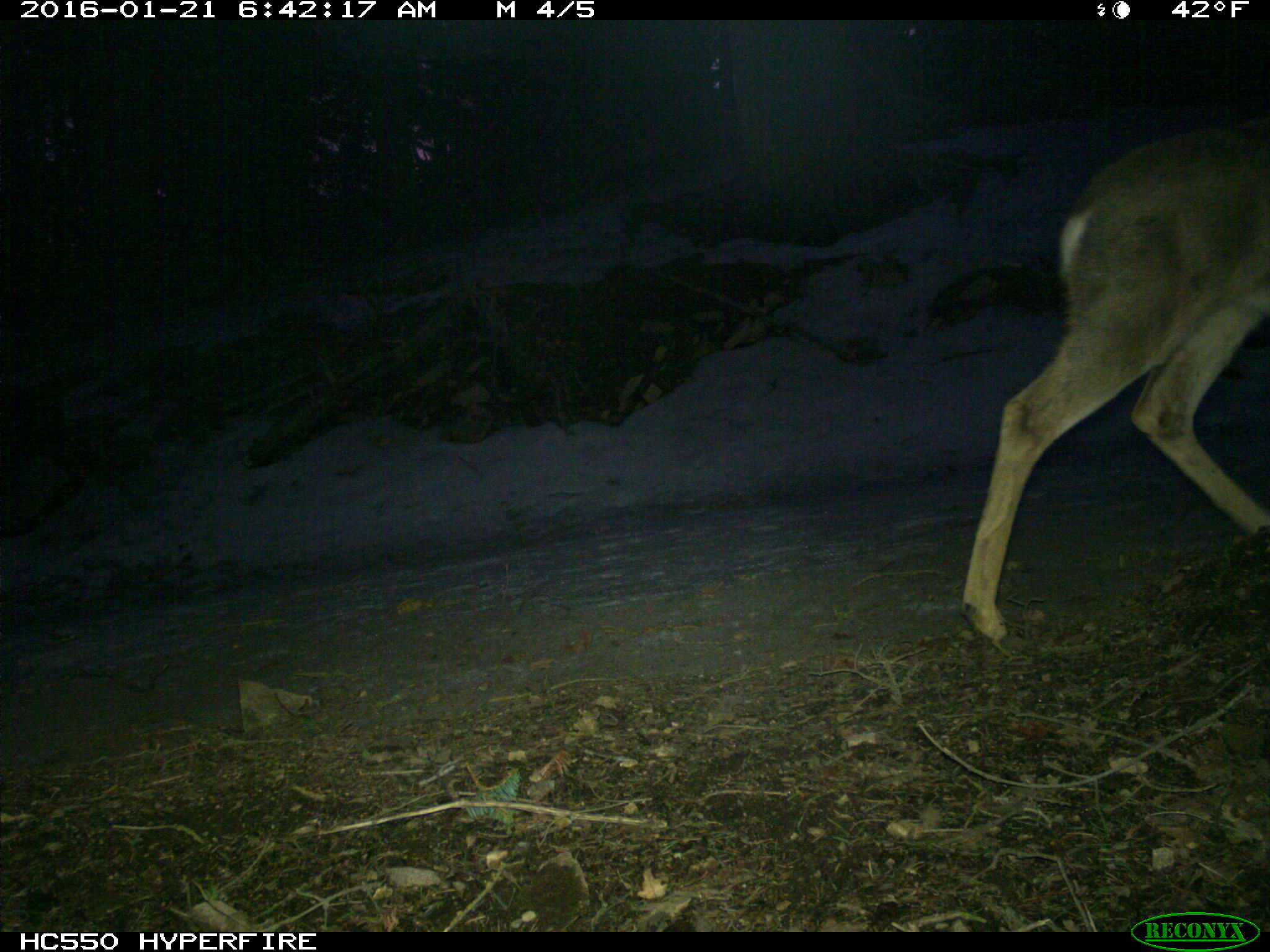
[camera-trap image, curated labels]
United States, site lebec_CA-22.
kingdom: Animalia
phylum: Chordata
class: Mammalia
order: Artiodactyla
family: Cervidae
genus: Odocoileus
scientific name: Odocoileus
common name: deer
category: unidentified deer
Unidentified deer (deer) (Odocoileus).